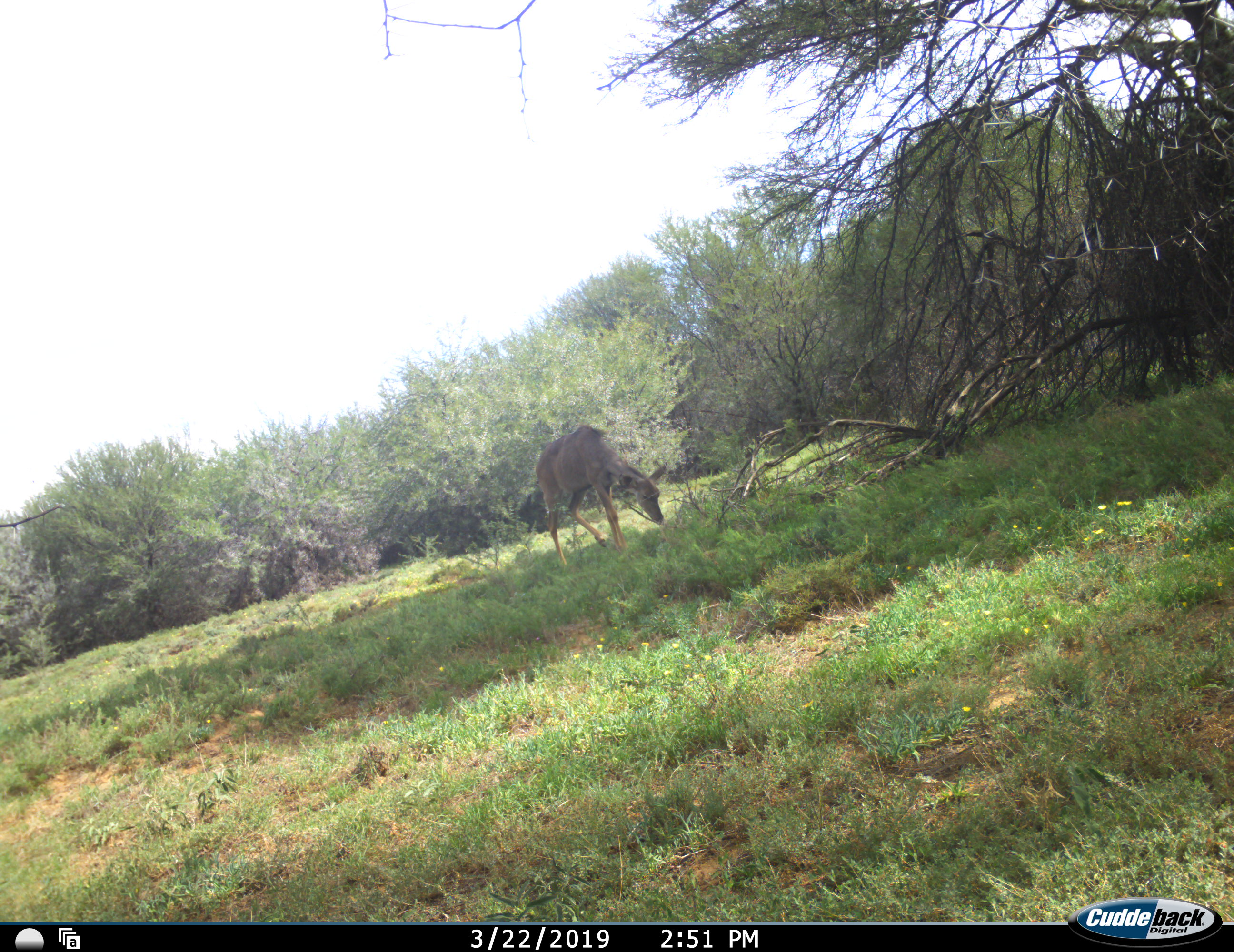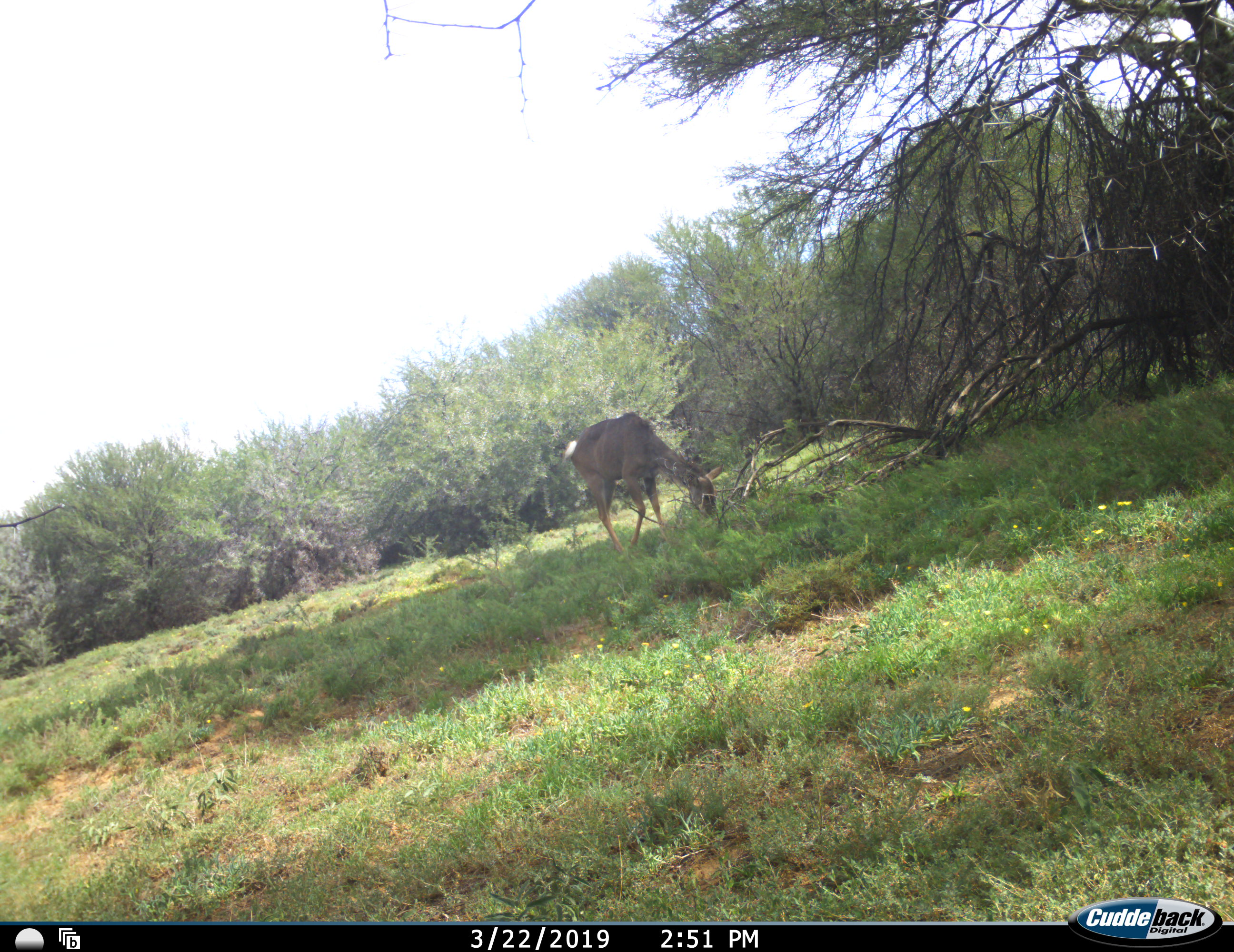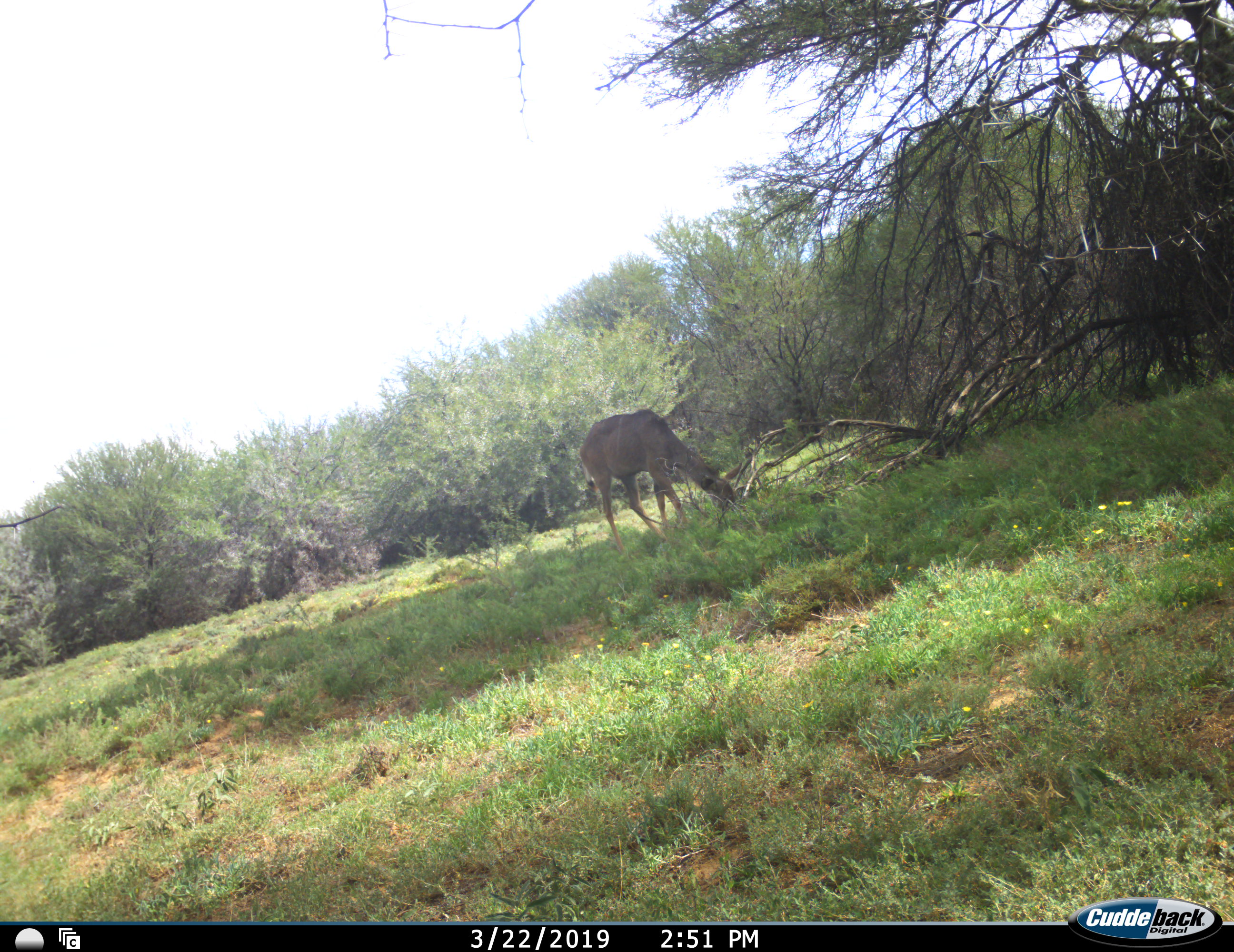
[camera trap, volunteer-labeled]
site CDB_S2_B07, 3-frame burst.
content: unidentified animal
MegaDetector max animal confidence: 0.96